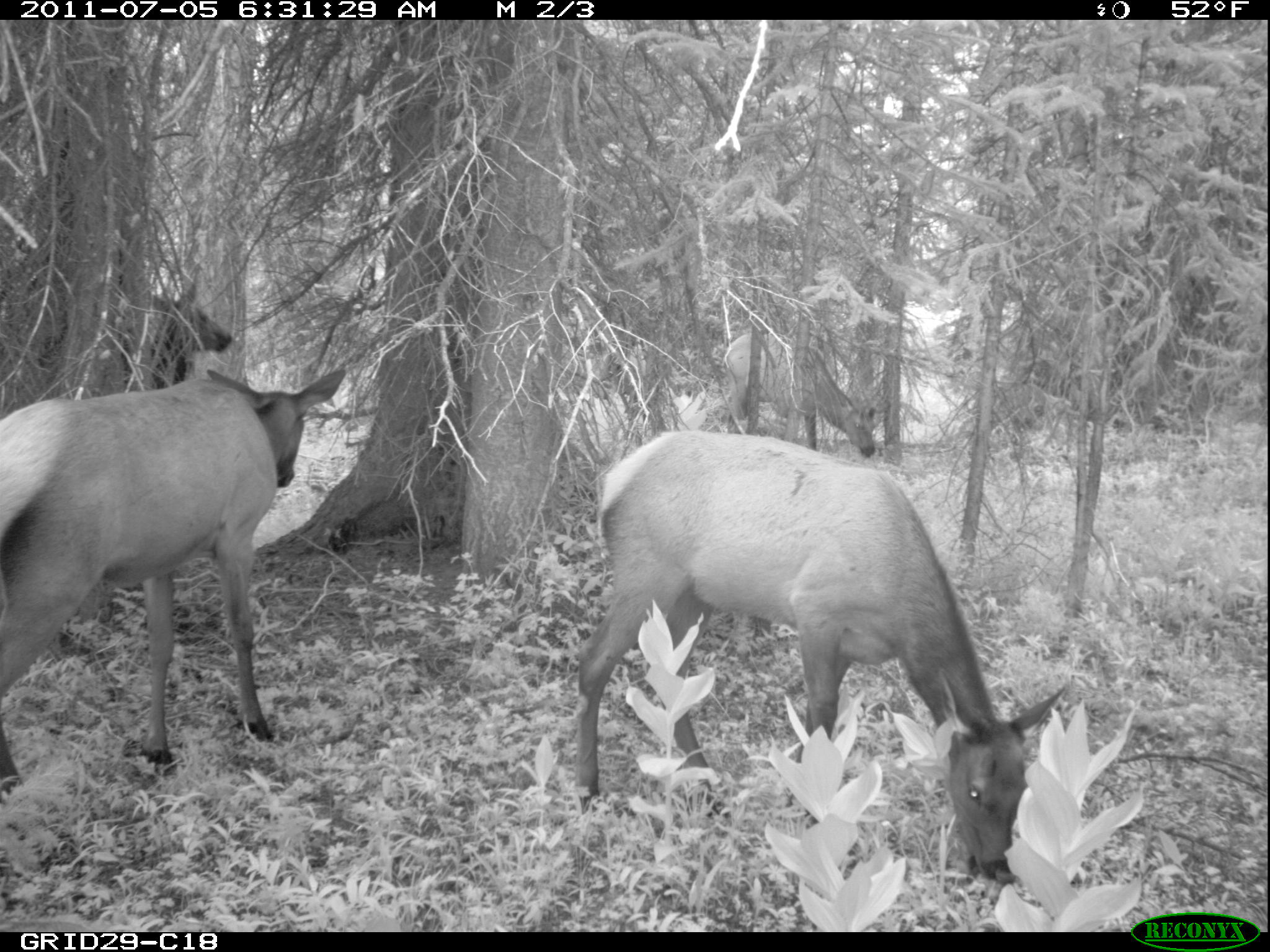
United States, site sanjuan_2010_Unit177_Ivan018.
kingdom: Animalia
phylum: Chordata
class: Mammalia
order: Artiodactyla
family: Cervidae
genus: Cervus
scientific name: Cervus elaphus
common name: red deer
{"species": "Cervus elaphus (red deer)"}